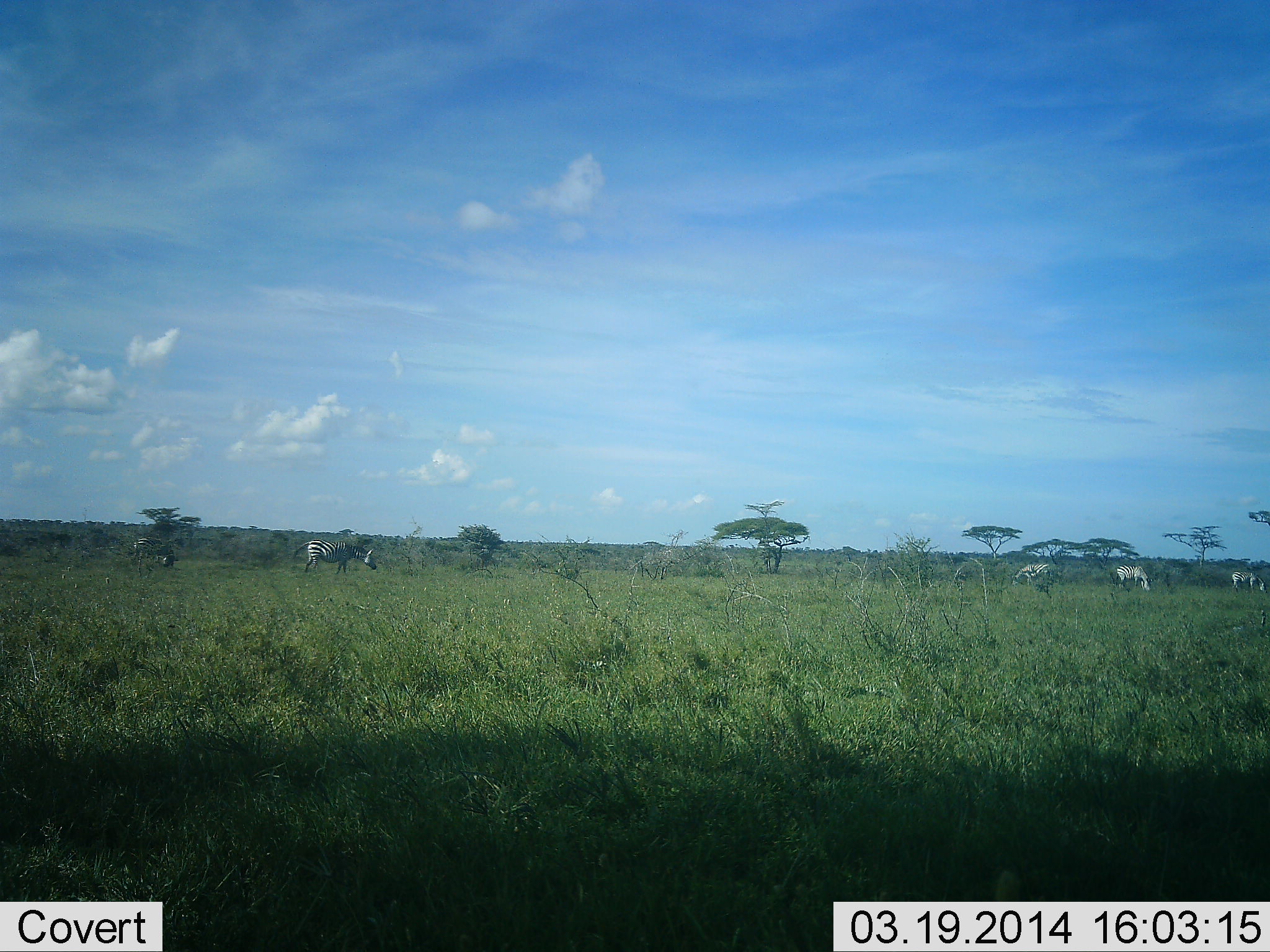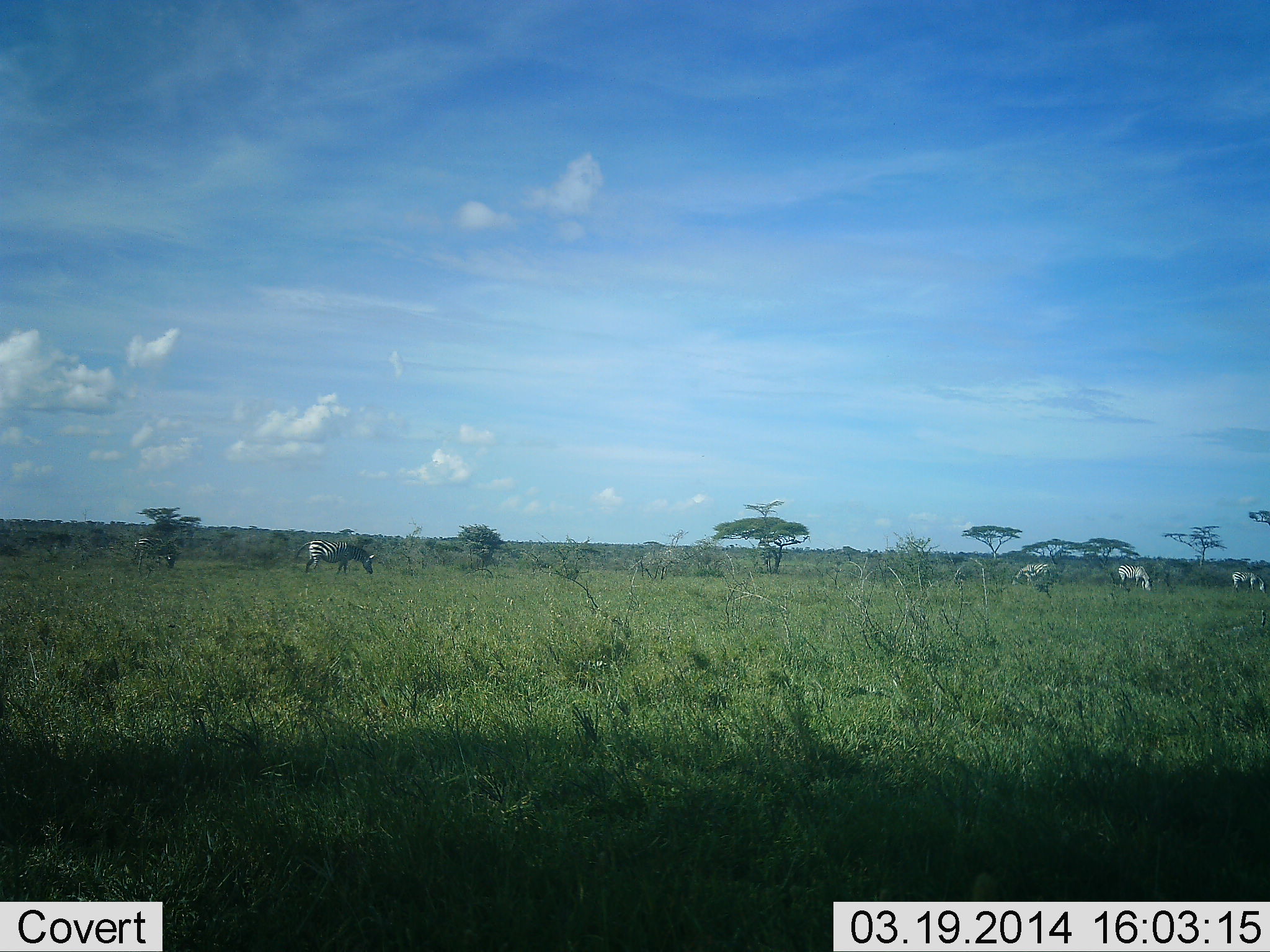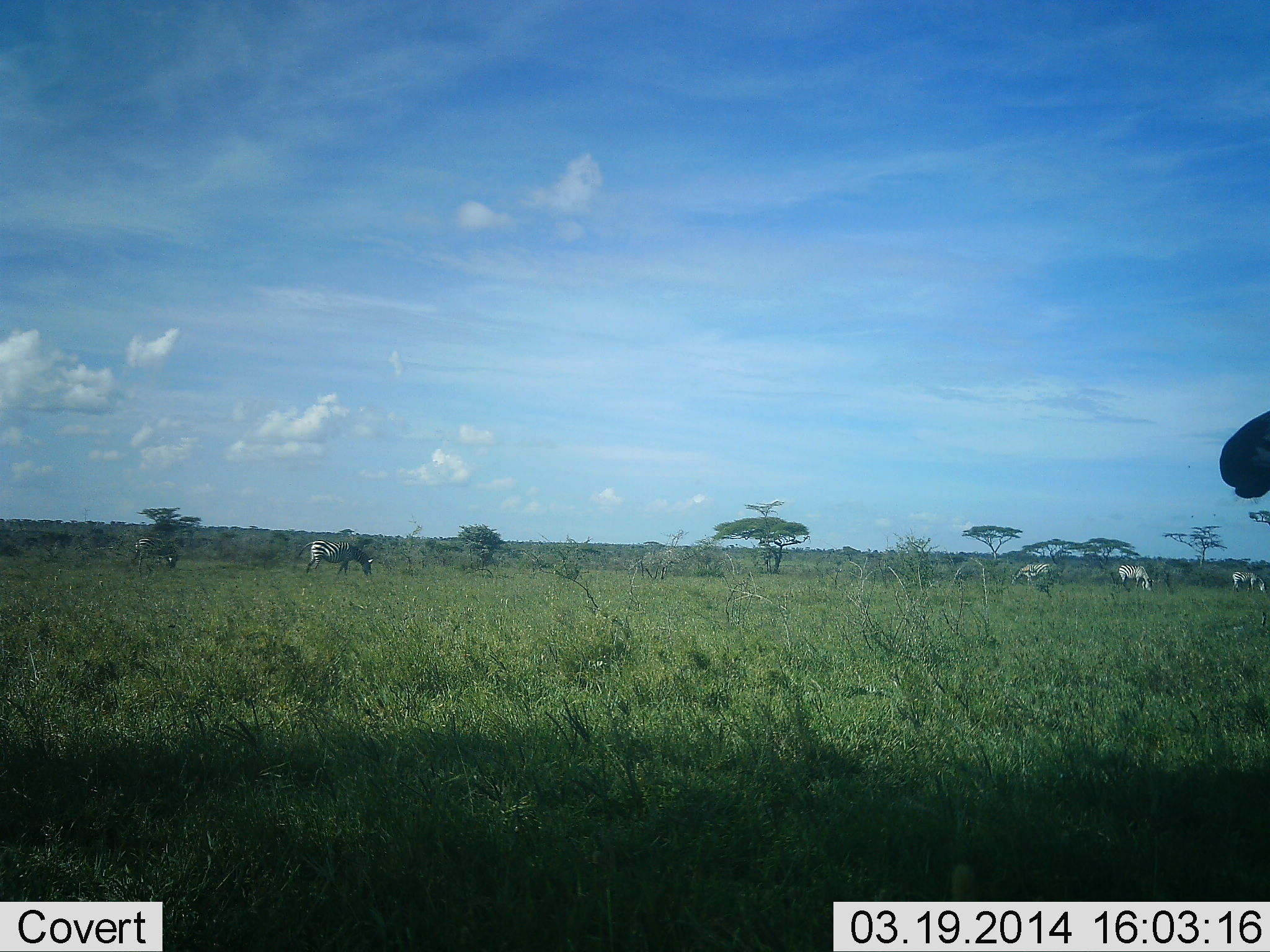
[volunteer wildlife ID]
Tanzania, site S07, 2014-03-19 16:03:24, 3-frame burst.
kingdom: Animalia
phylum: Chordata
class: Mammalia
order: Perissodactyla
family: Equidae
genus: Equus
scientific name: Equus quagga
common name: plains zebra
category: zebra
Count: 6.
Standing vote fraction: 20%.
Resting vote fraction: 0%.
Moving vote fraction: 70%.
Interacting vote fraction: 0%.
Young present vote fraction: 0%.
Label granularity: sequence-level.